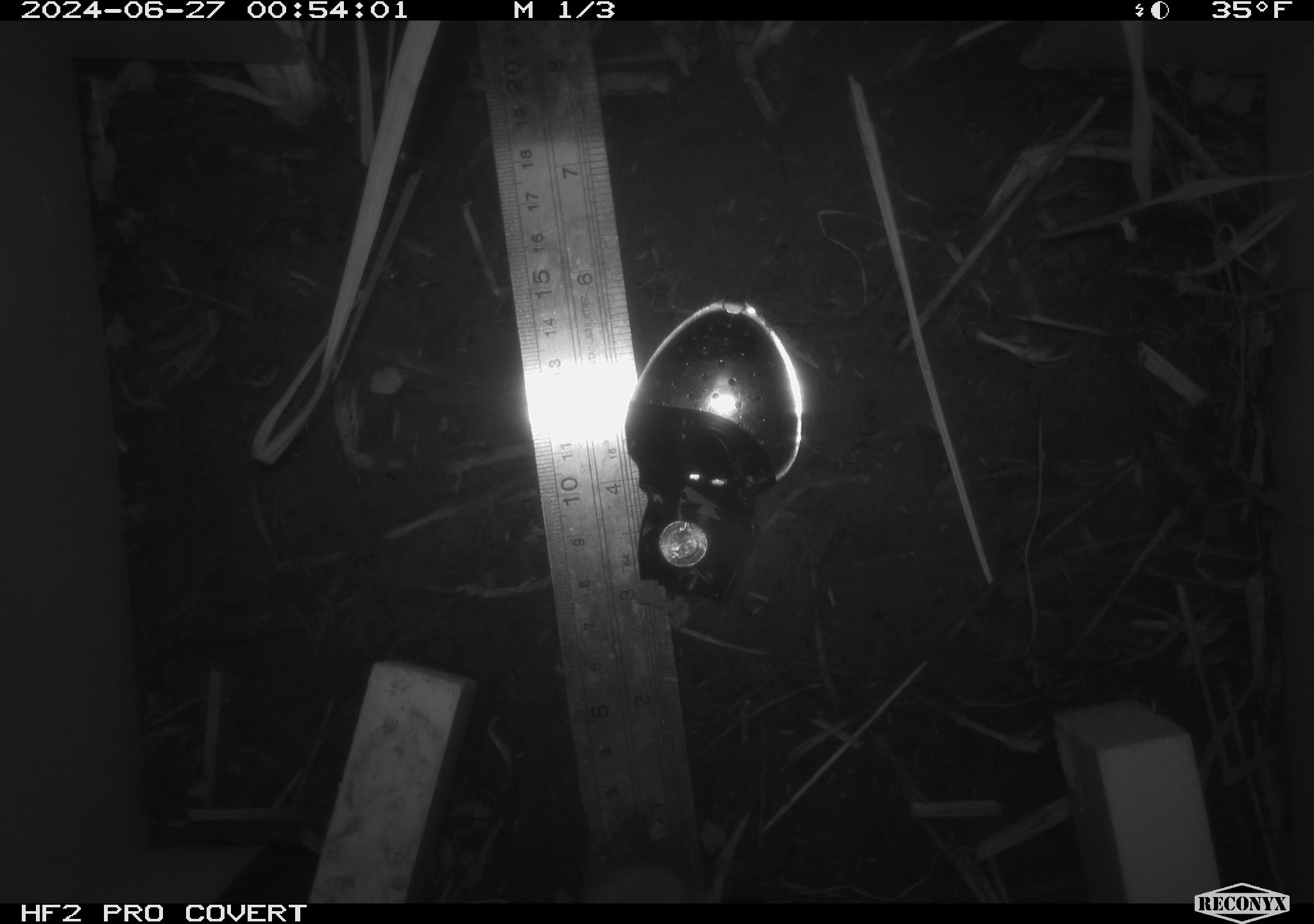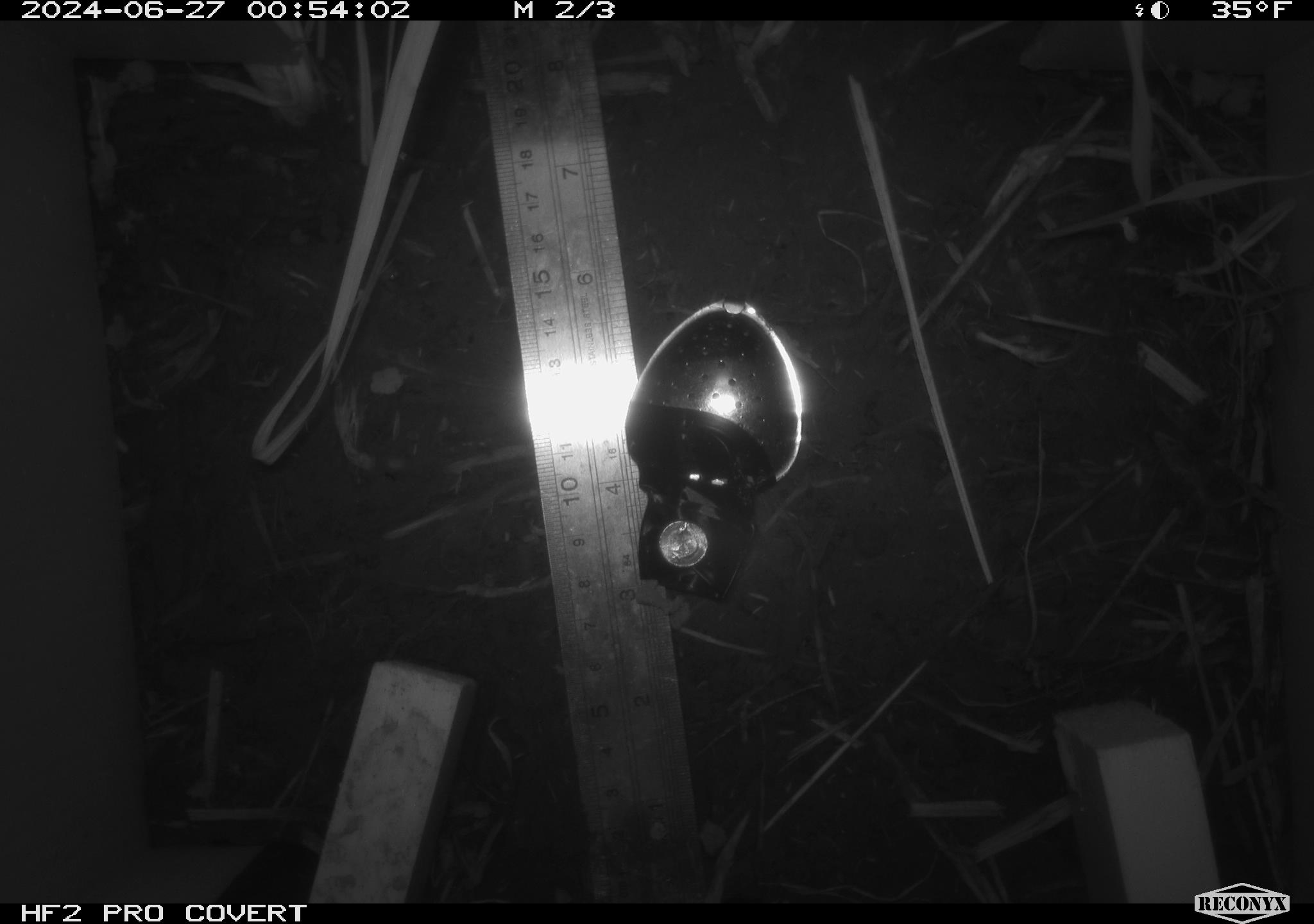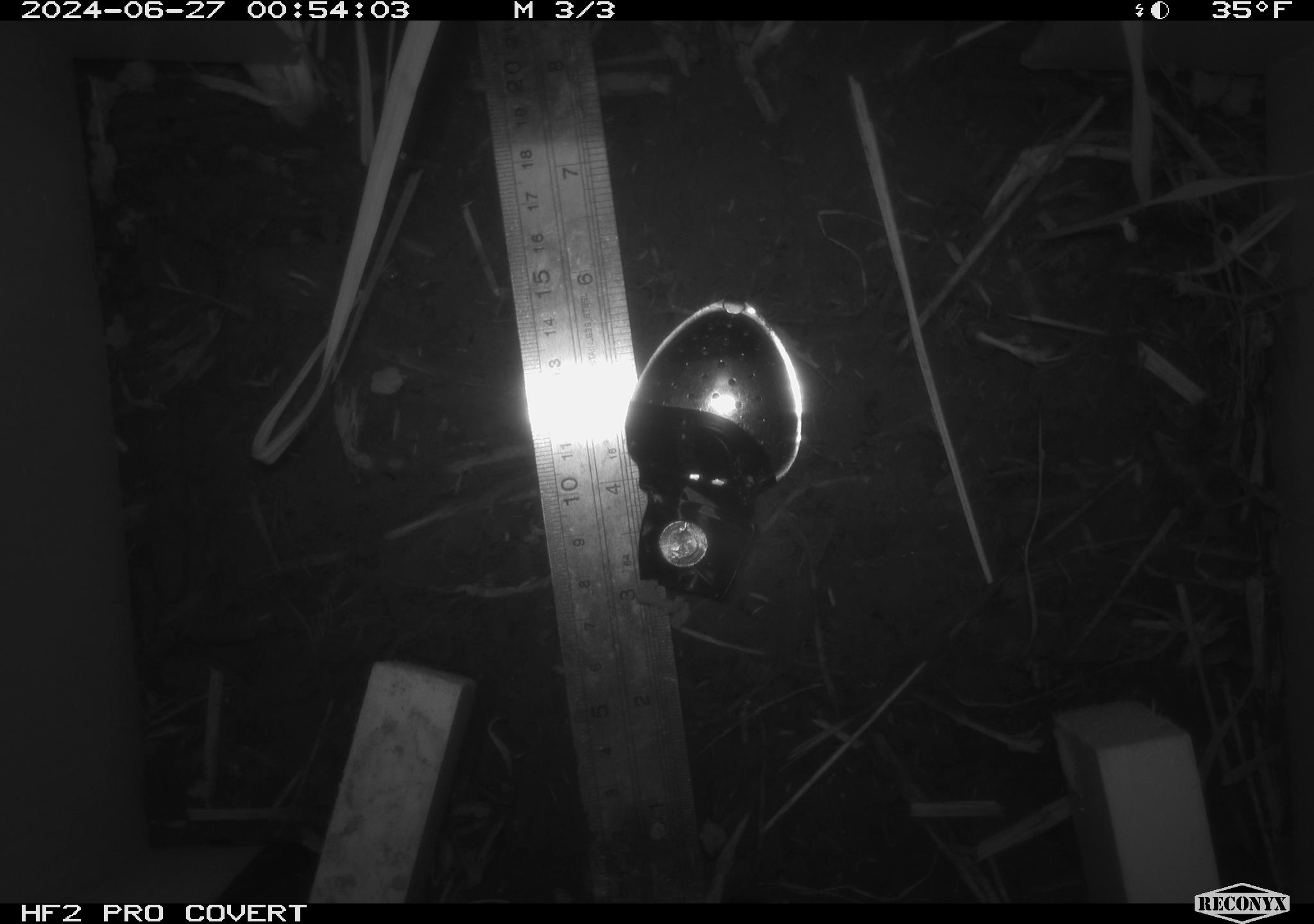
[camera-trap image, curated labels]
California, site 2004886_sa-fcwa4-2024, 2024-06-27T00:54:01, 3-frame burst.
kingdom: Animalia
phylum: Chordata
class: Mammalia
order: Eulipotyphla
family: Soricidae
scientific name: Soricidae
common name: shrews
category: soricidae family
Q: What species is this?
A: Soricidae family (shrews) (Soricidae).